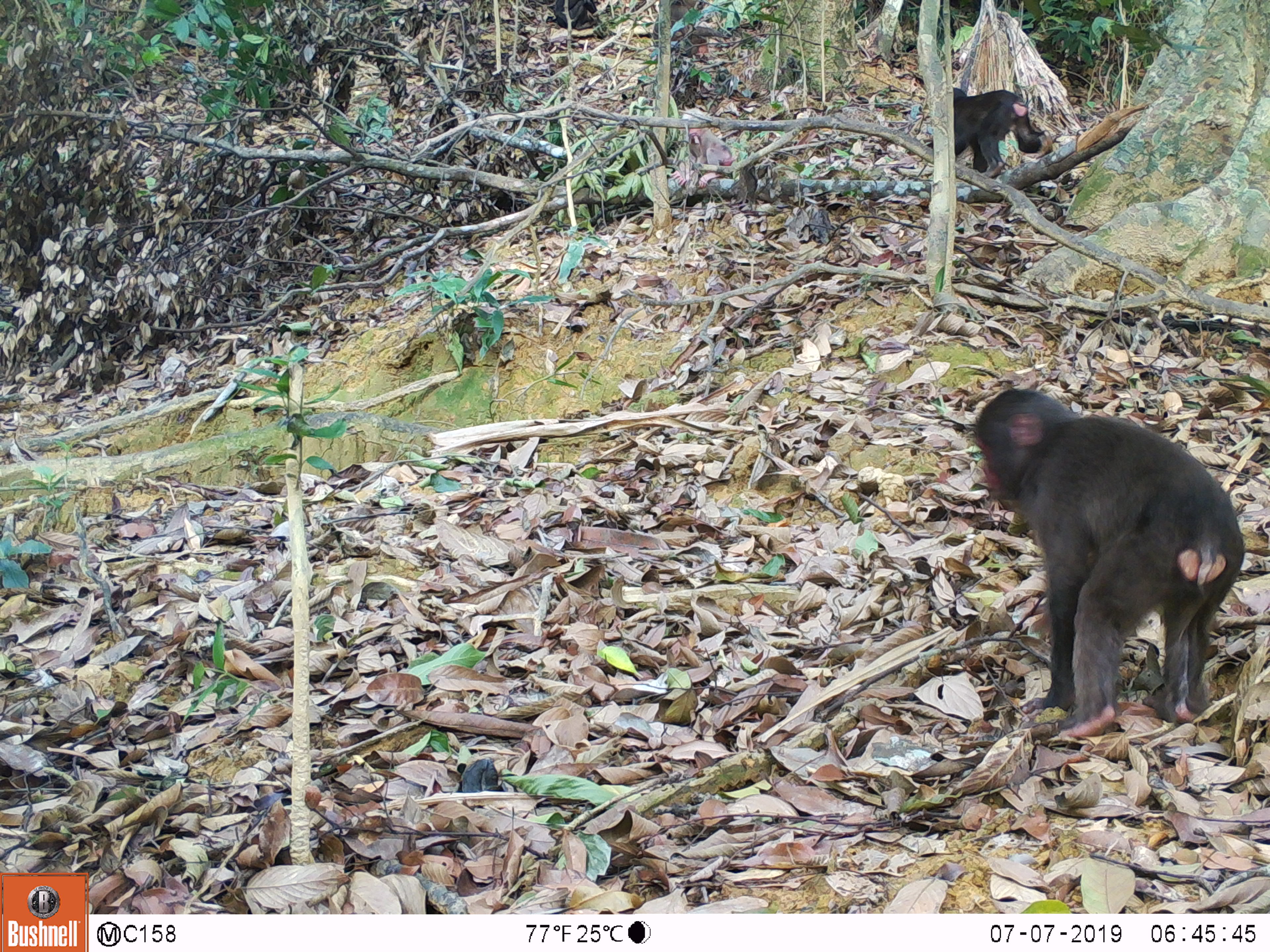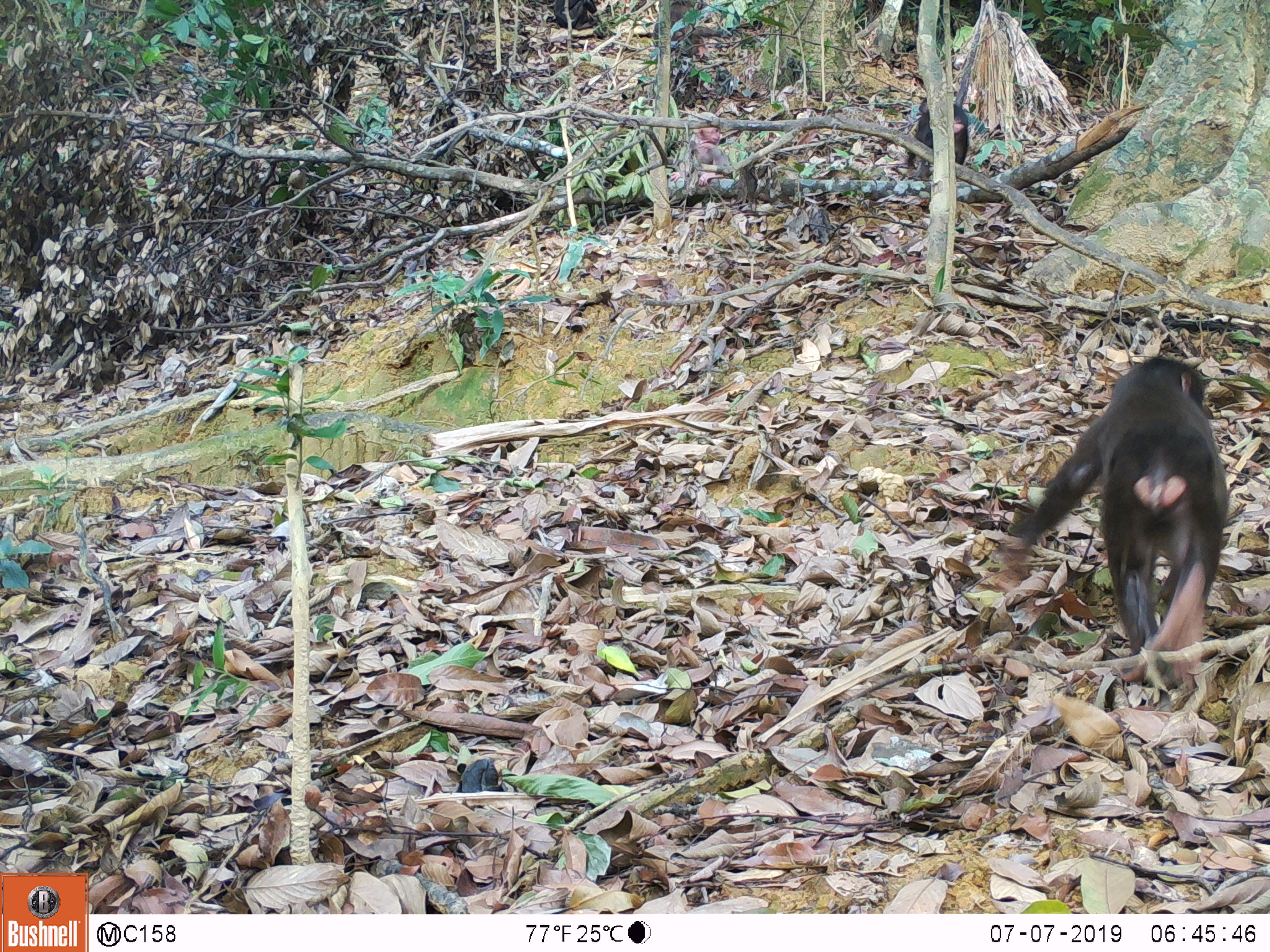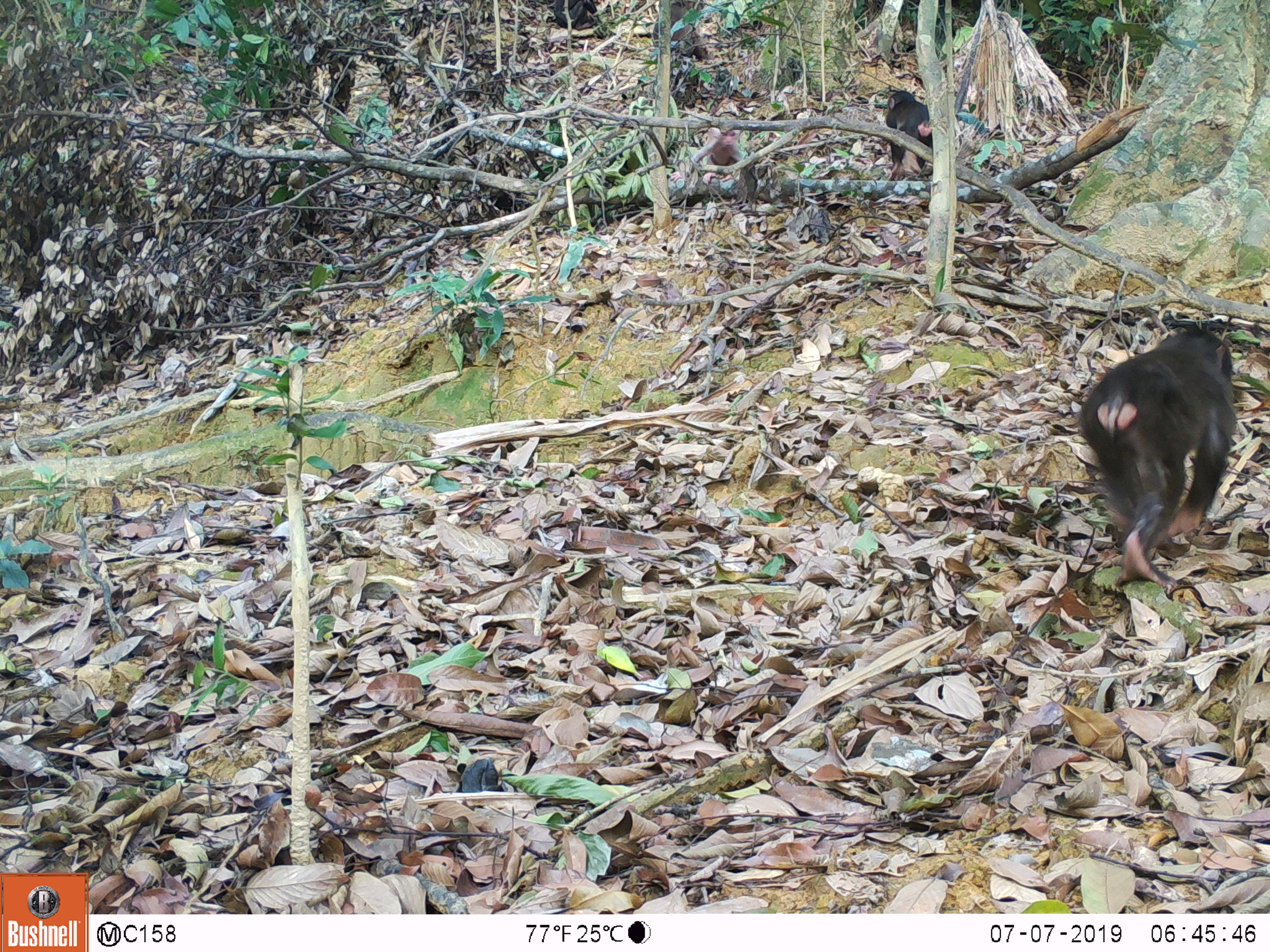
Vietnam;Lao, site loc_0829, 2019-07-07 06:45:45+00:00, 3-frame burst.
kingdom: Animalia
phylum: Chordata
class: Mammalia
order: Primates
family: Cercopithecidae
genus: Macaca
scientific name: Macaca arctoides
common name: stump-tailed macaque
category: stump tailed macaque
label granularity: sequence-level